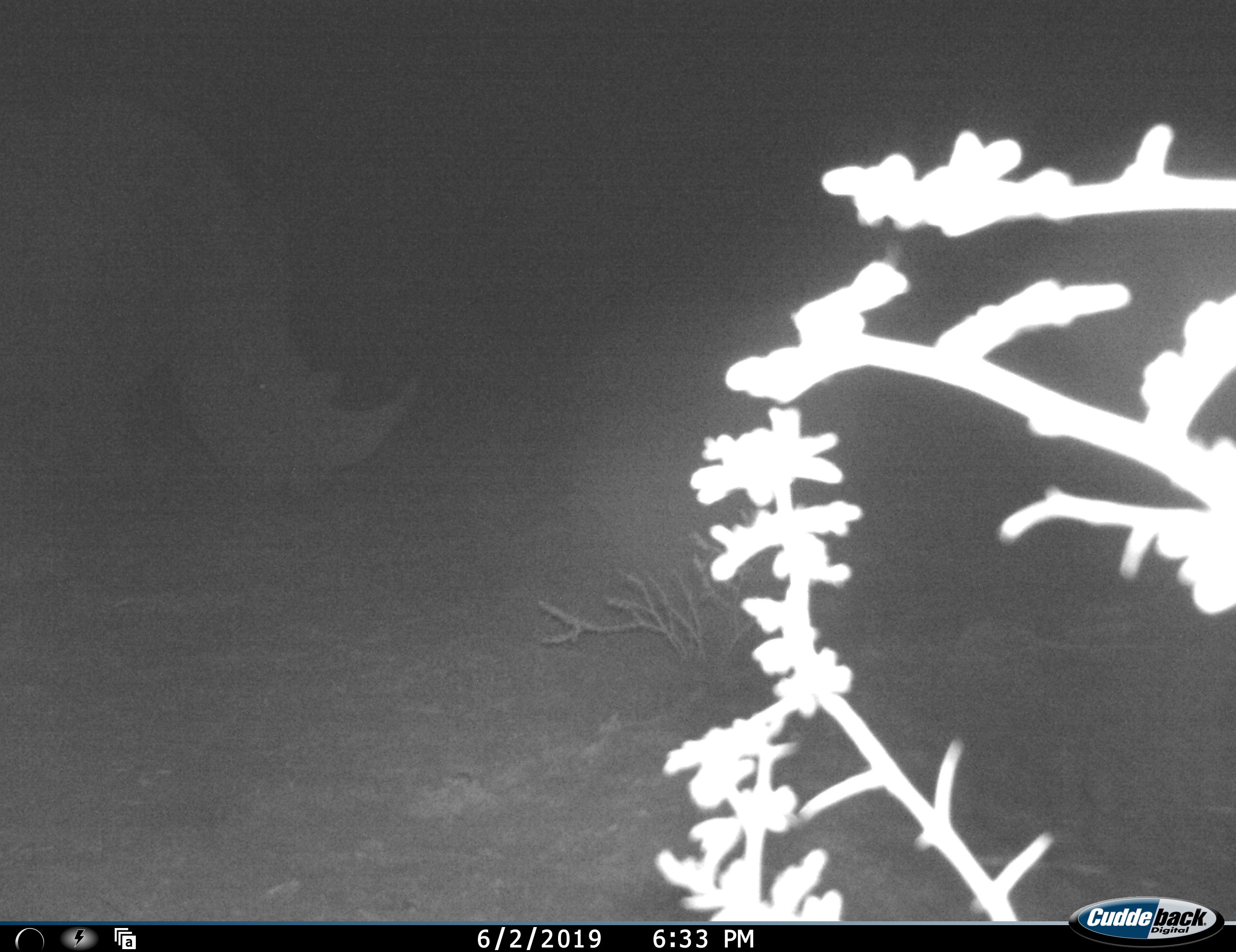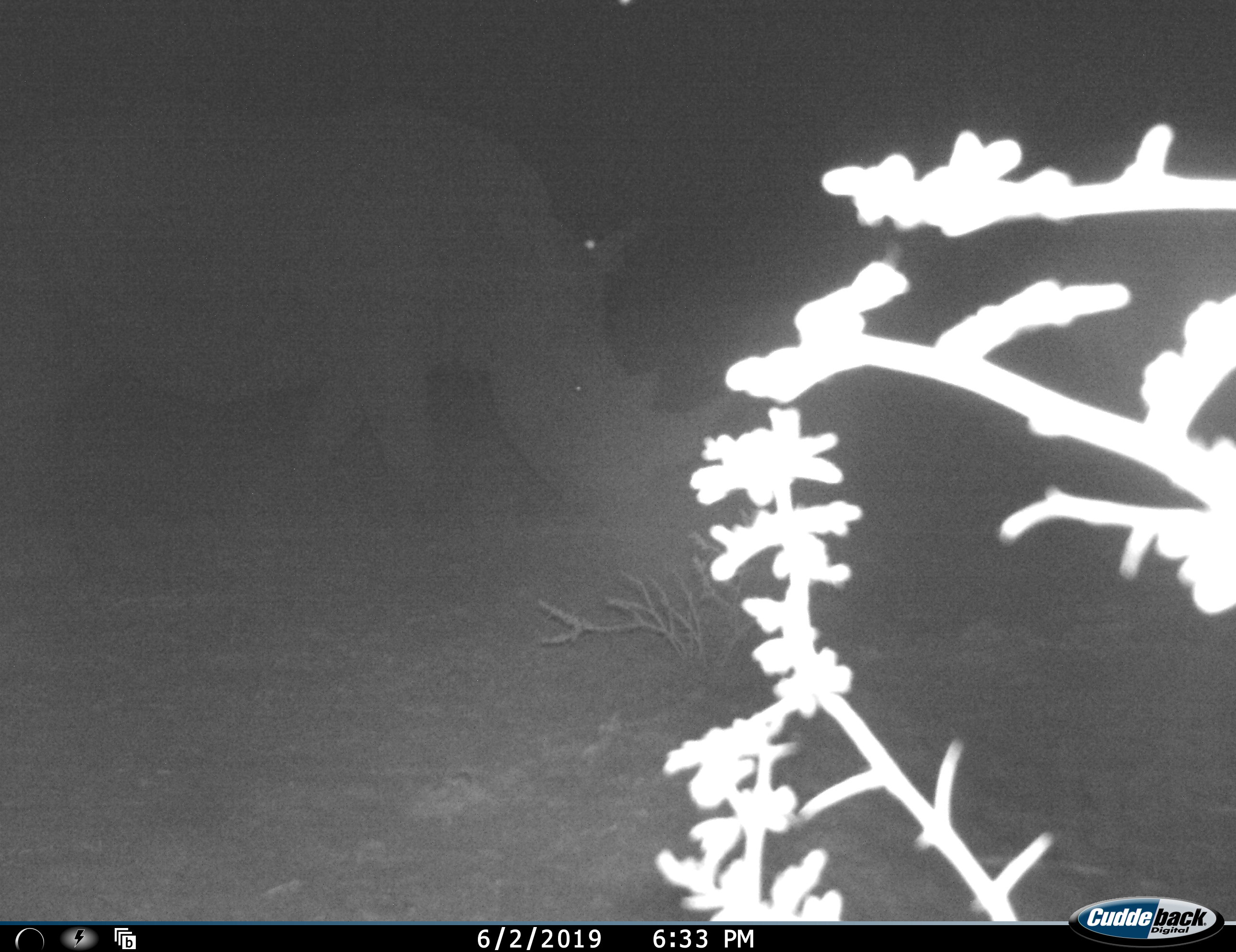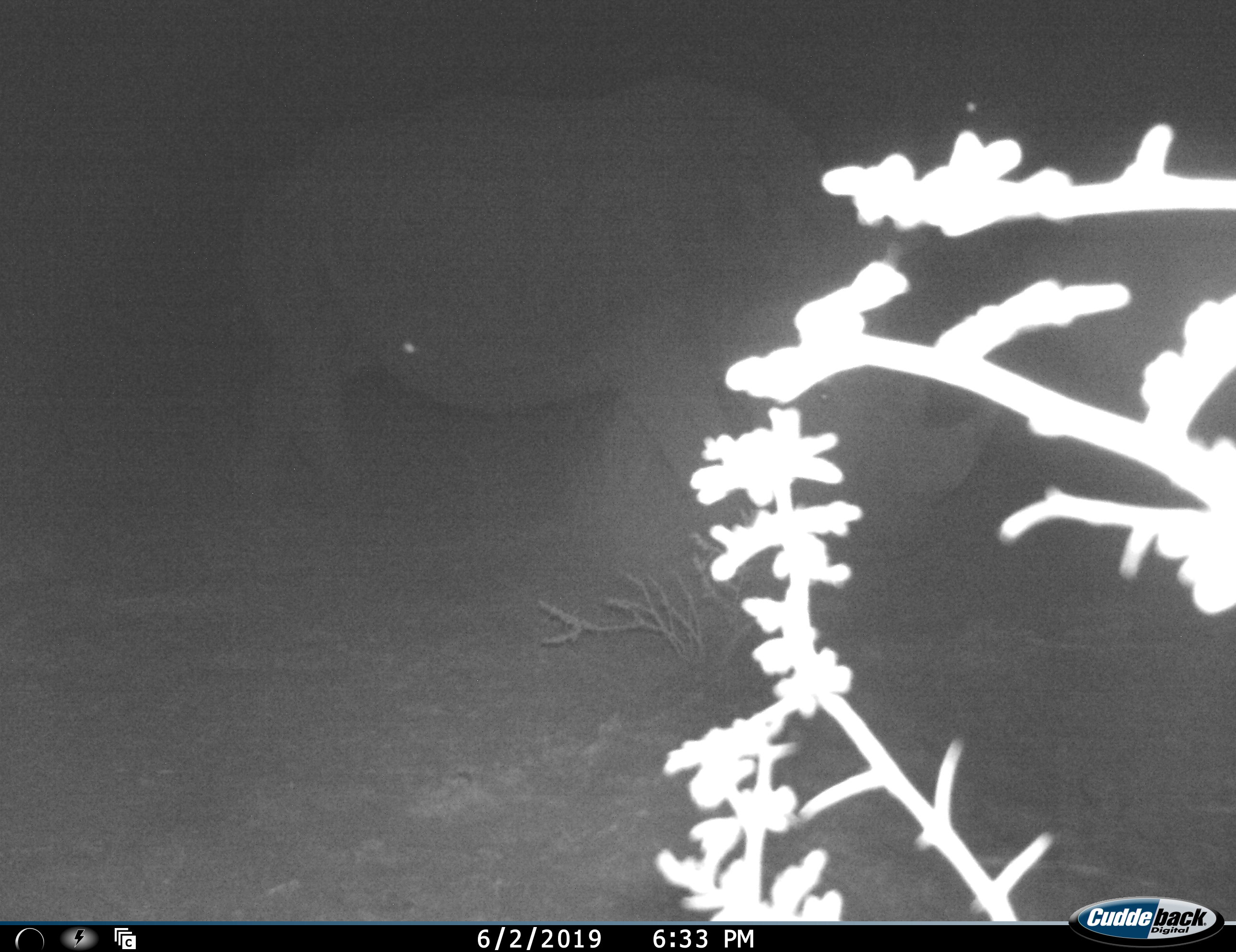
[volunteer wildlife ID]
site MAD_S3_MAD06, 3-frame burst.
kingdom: Animalia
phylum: Chordata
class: Mammalia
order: Perissodactyla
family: Rhinocerotidae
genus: Ceratotherium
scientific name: Ceratotherium simum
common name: white rhinoceros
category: rhinoceroswhite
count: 1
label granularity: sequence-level